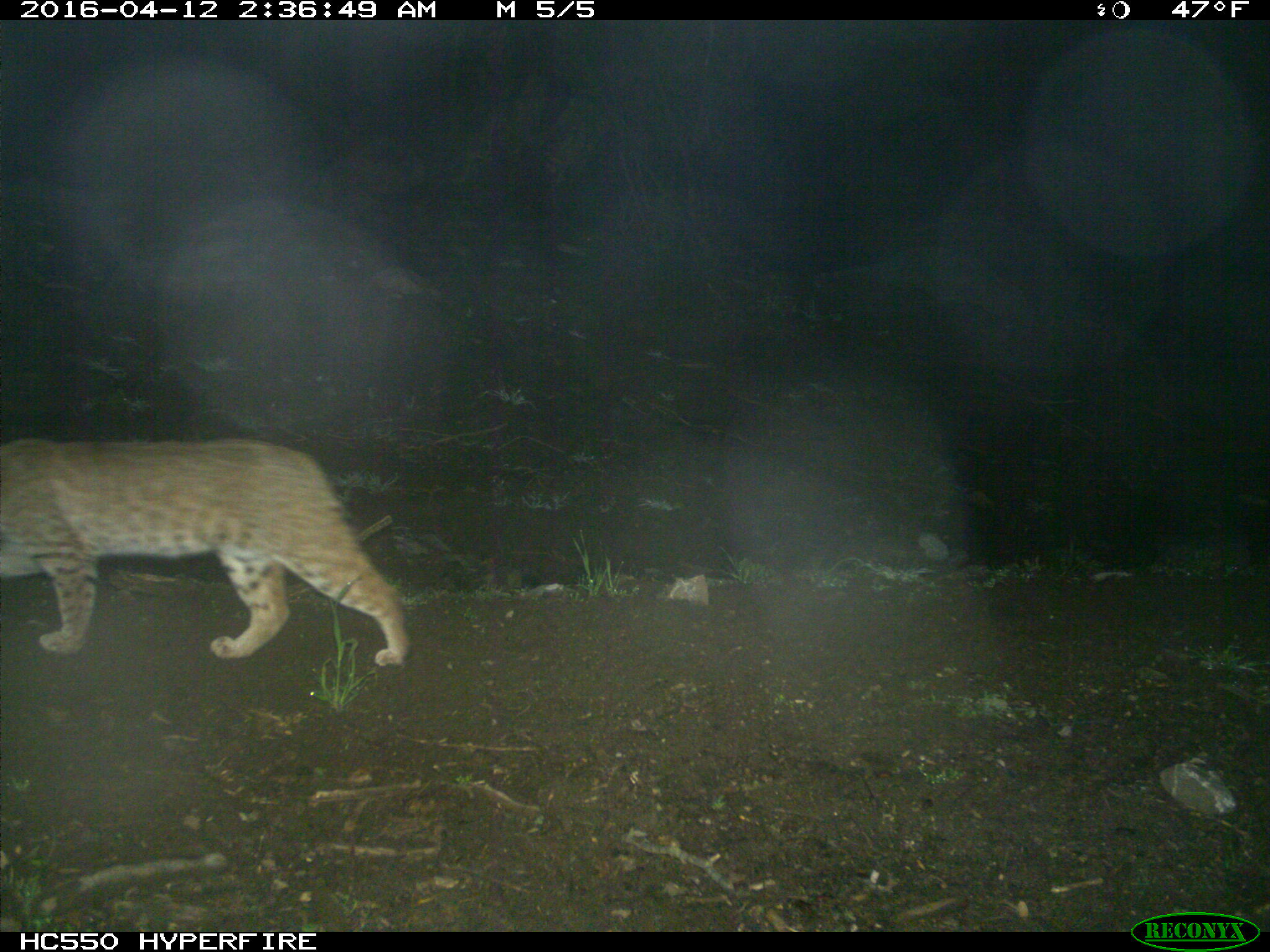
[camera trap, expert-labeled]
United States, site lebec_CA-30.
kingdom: Animalia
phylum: Chordata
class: Mammalia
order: Carnivora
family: Felidae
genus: Lynx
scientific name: Lynx rufus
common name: bobcat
Lynx rufus (bobcat).